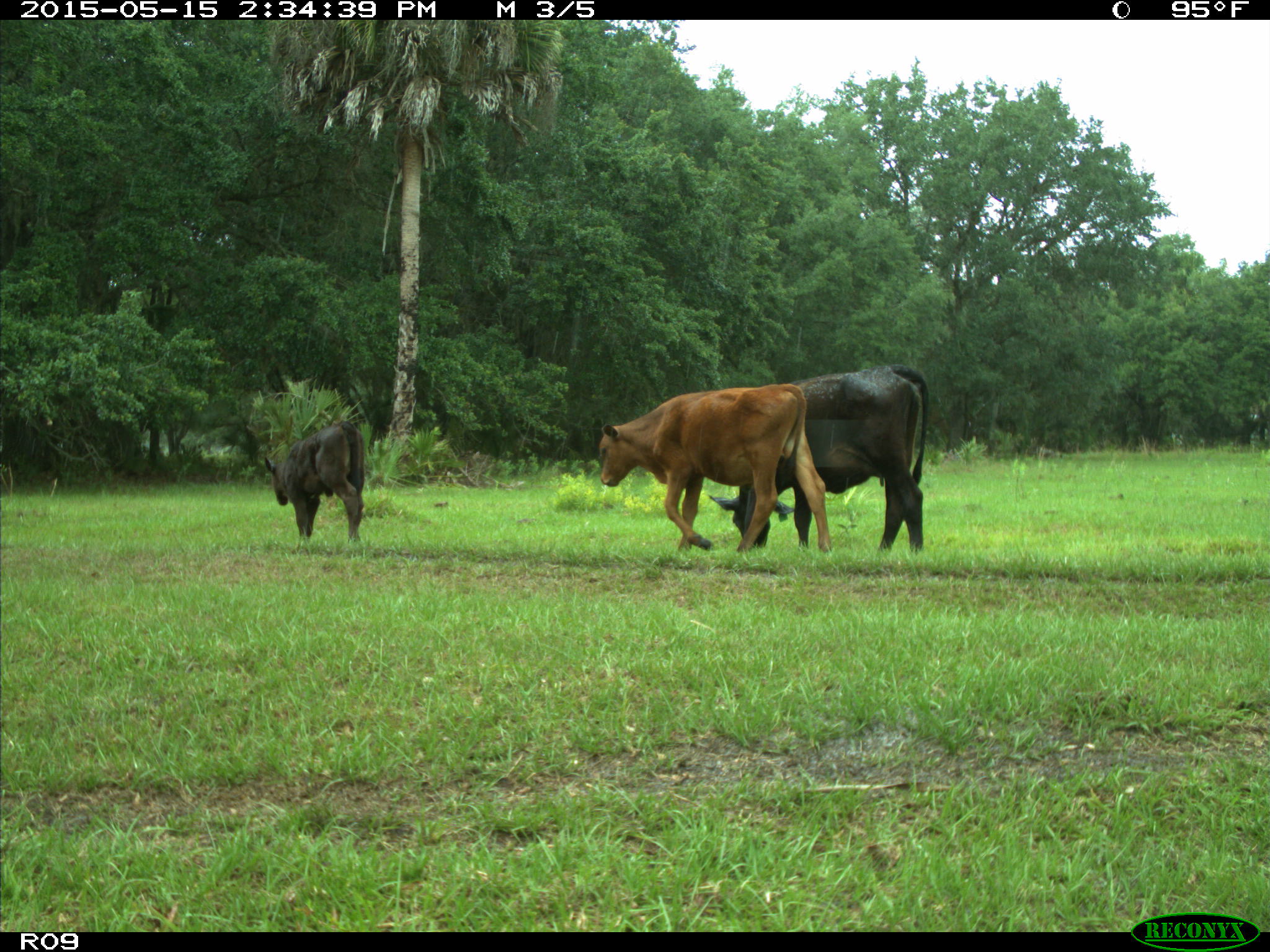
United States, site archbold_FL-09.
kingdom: Animalia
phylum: Chordata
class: Mammalia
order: Artiodactyla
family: Bovidae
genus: Bos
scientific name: Bos taurus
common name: domestic cow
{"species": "Bos taurus (domestic cow)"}